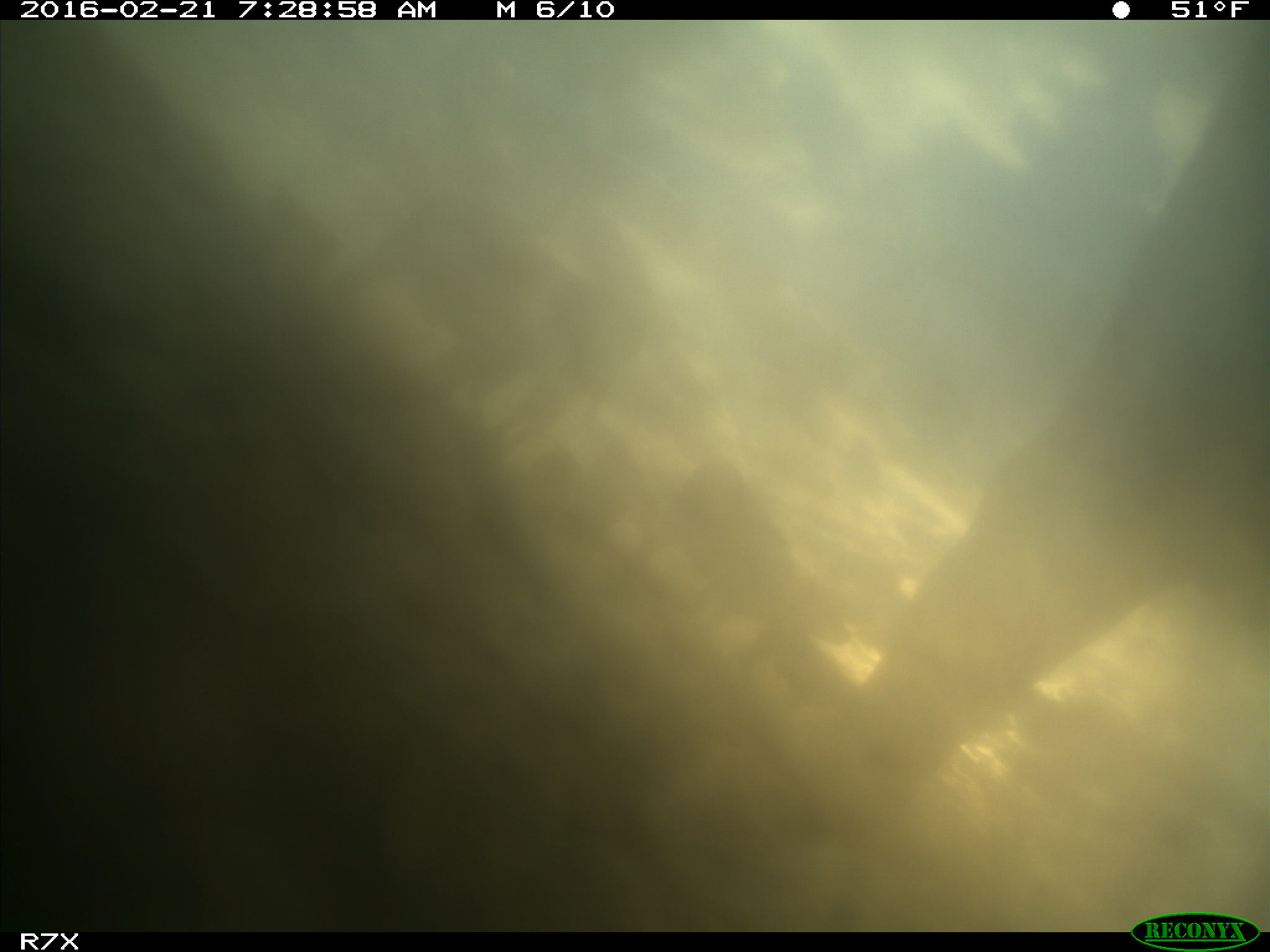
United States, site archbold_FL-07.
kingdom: Animalia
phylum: Chordata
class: Mammalia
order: Artiodactyla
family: Bovidae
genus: Bos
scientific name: Bos taurus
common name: domestic cow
Bos taurus (domestic cow).